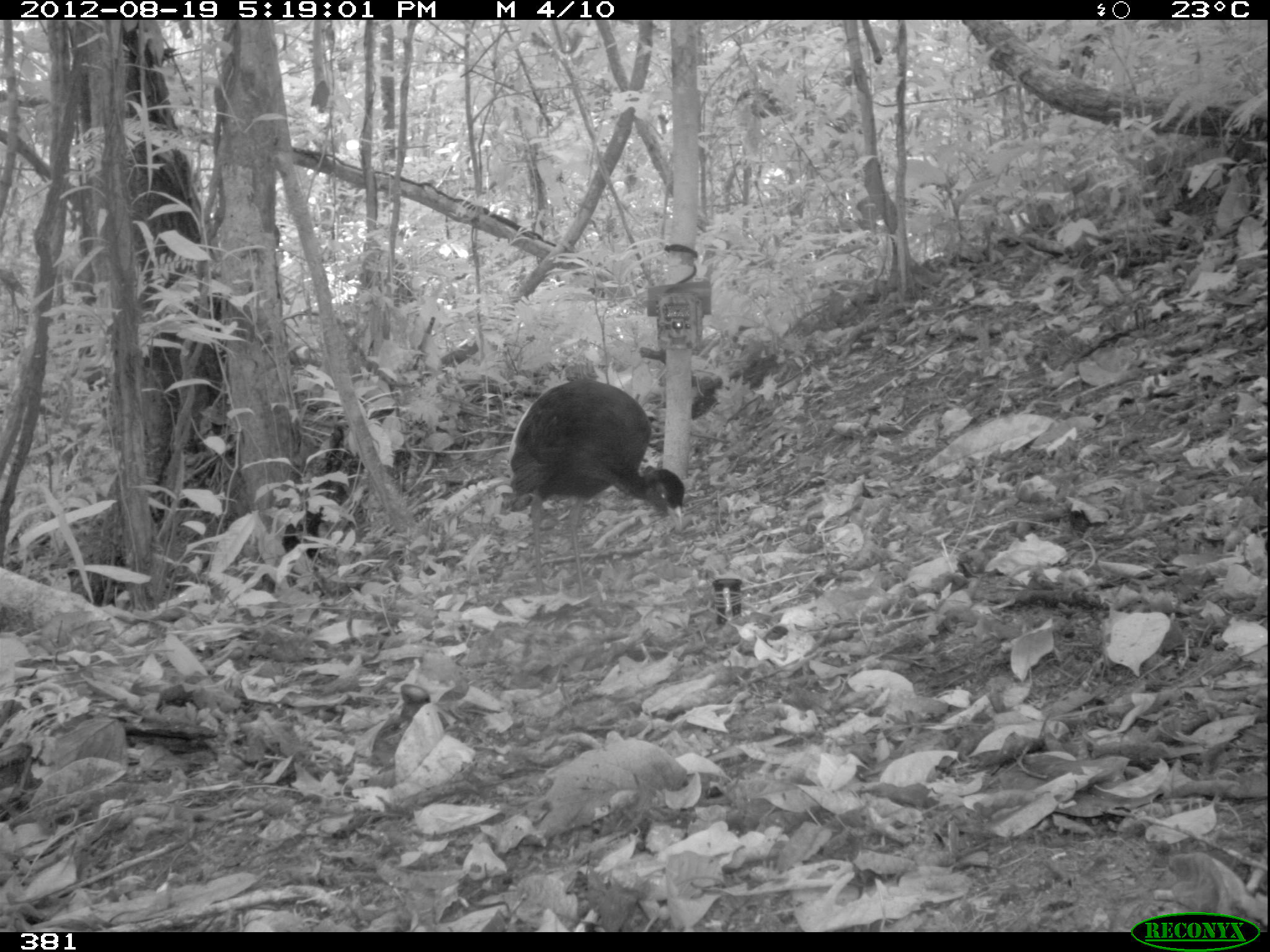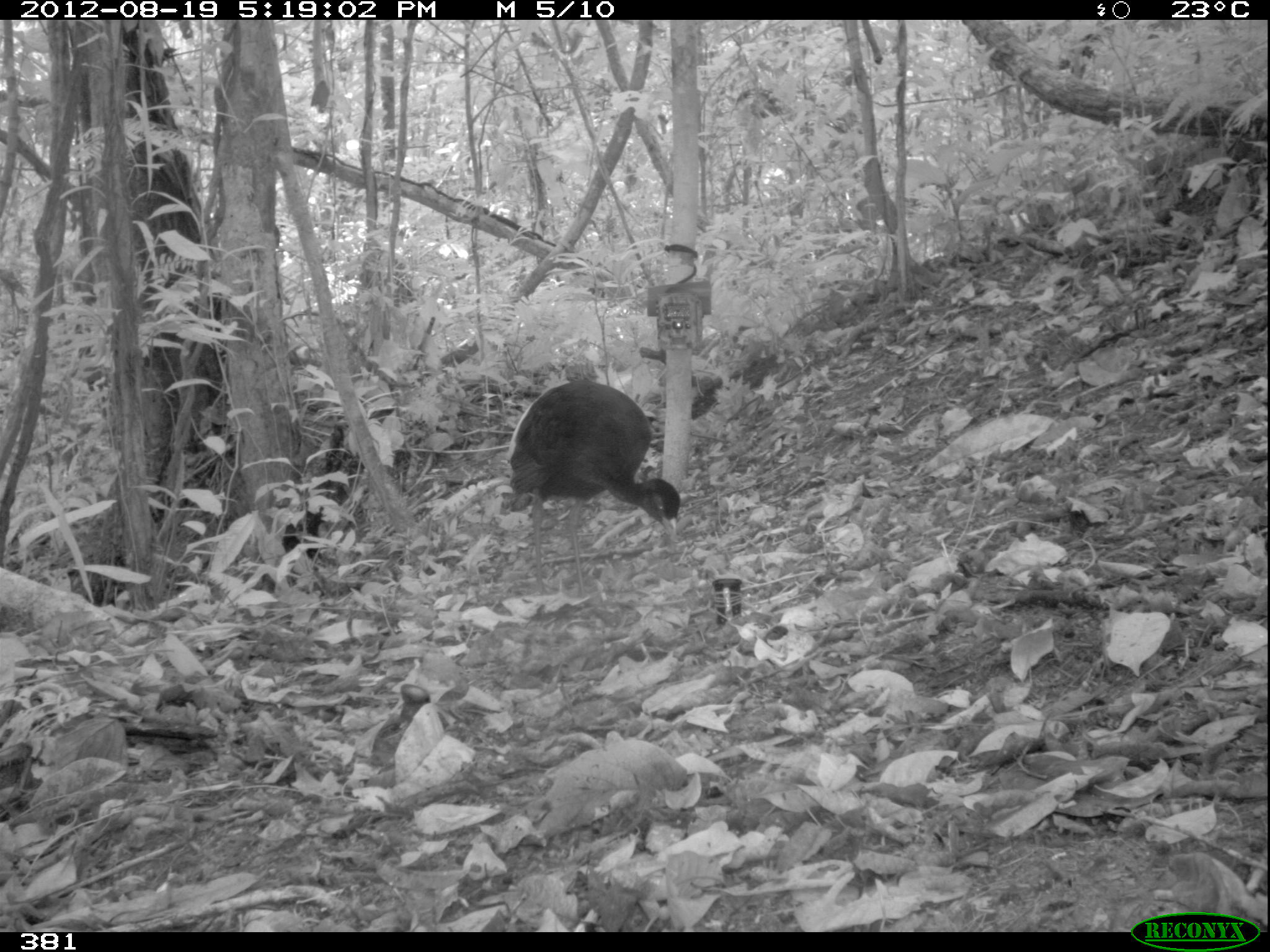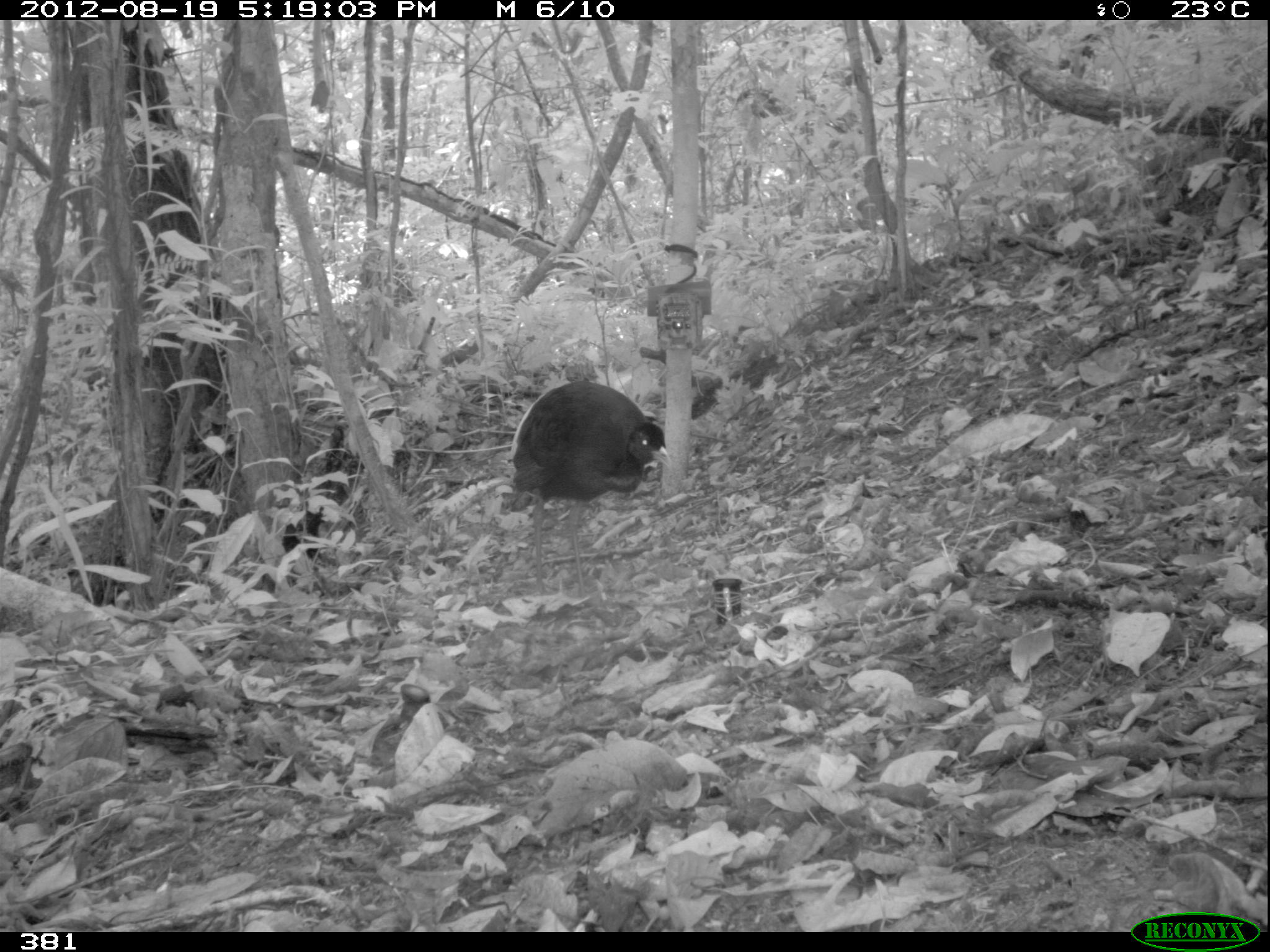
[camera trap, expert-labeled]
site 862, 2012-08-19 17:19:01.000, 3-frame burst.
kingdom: Animalia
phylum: Chordata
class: Aves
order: Gruiformes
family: Psophiidae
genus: Psophia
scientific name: Psophia leucoptera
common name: pale-winged trumpeter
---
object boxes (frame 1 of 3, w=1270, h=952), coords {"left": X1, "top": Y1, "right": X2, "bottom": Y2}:
psophia leucoptera: {"left": 500, "top": 375, "right": 686, "bottom": 611}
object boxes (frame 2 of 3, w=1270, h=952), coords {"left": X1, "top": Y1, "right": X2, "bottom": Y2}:
psophia leucoptera: {"left": 503, "top": 377, "right": 681, "bottom": 598}